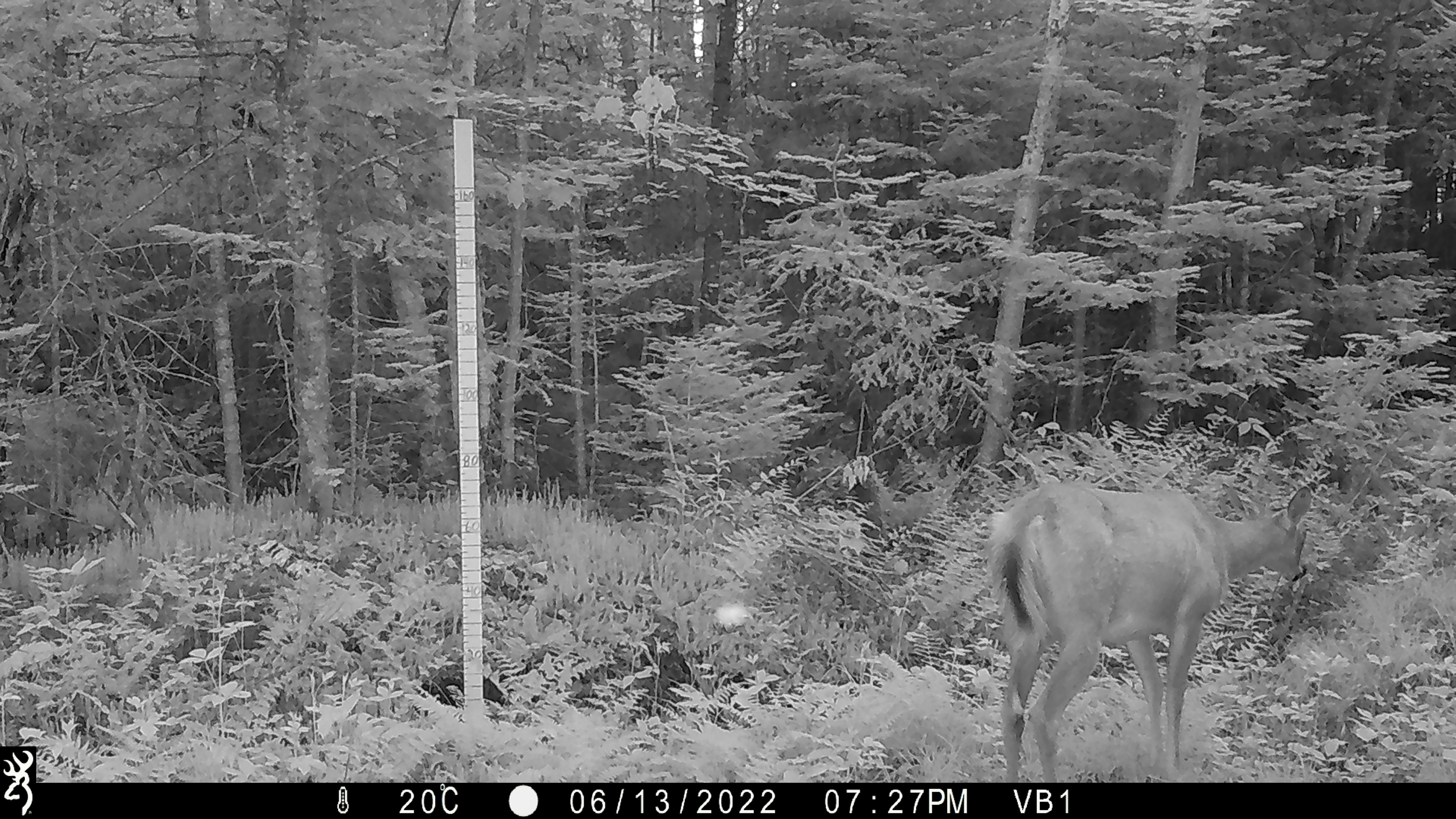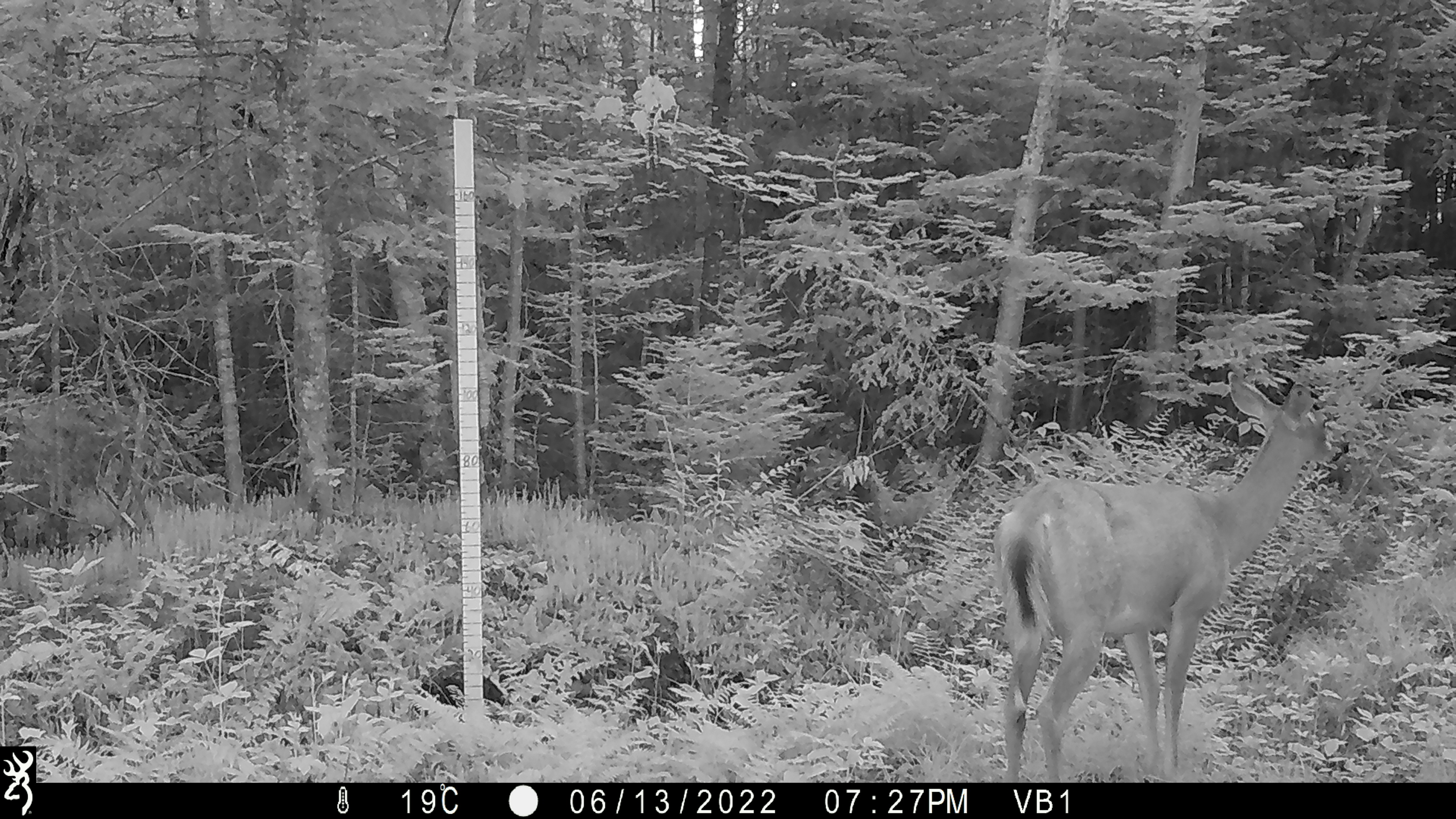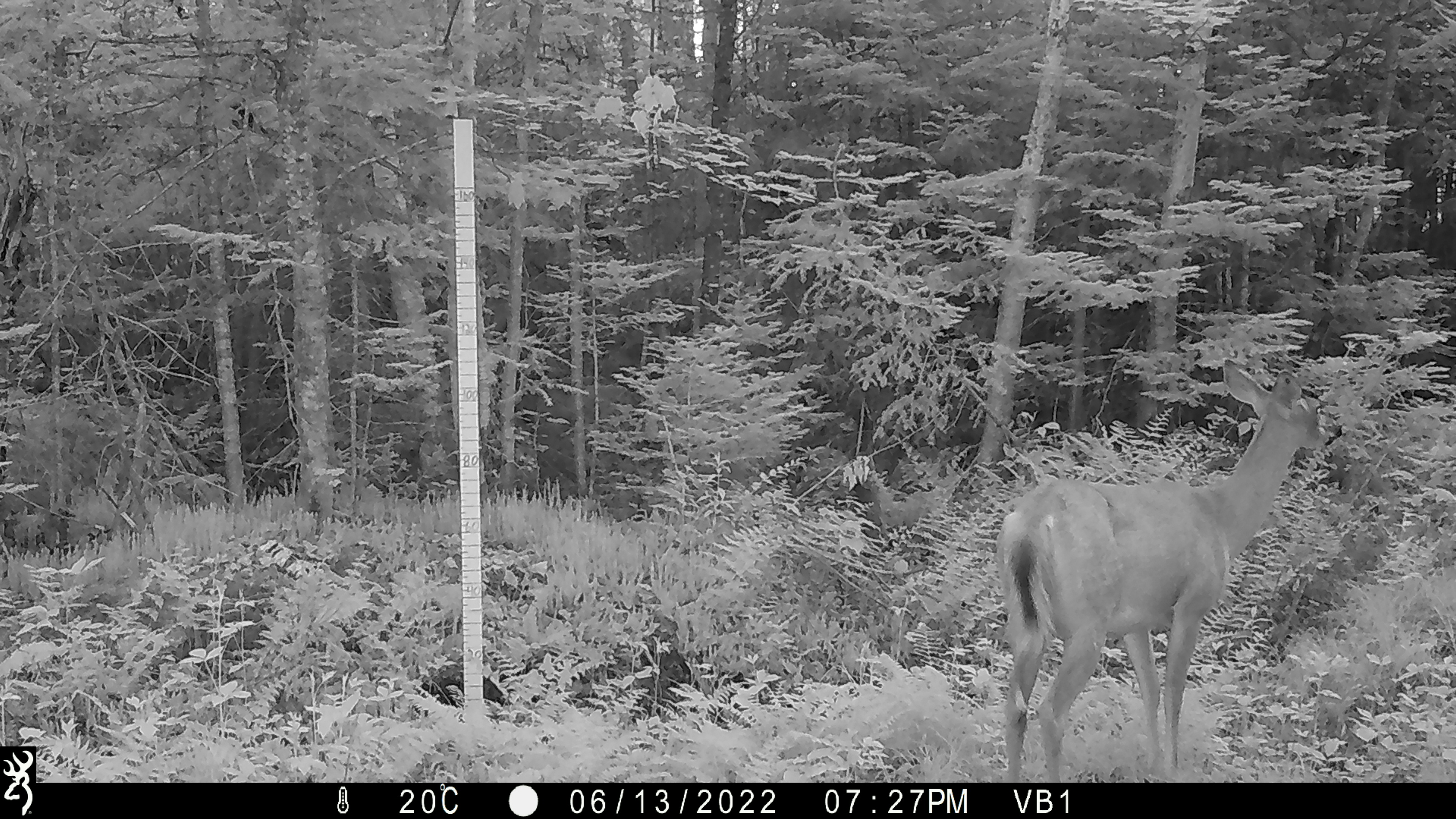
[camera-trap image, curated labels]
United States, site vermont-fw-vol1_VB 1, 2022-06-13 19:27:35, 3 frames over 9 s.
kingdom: Animalia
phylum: Chordata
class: Mammalia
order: Artiodactyla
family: Cervidae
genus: Odocoileus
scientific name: Odocoileus virginianus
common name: white-tailed deer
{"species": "white-tailed deer (Odocoileus virginianus)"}